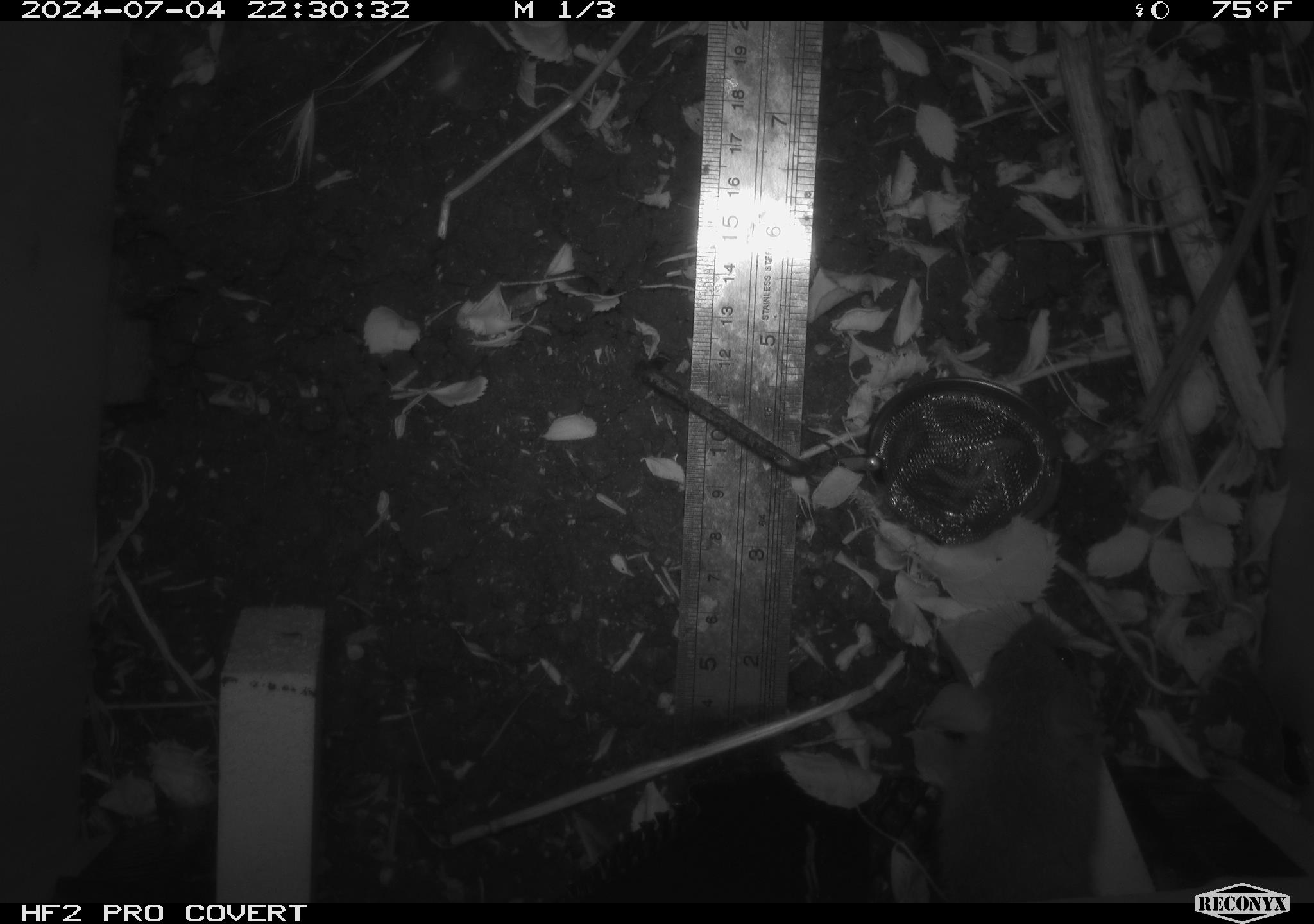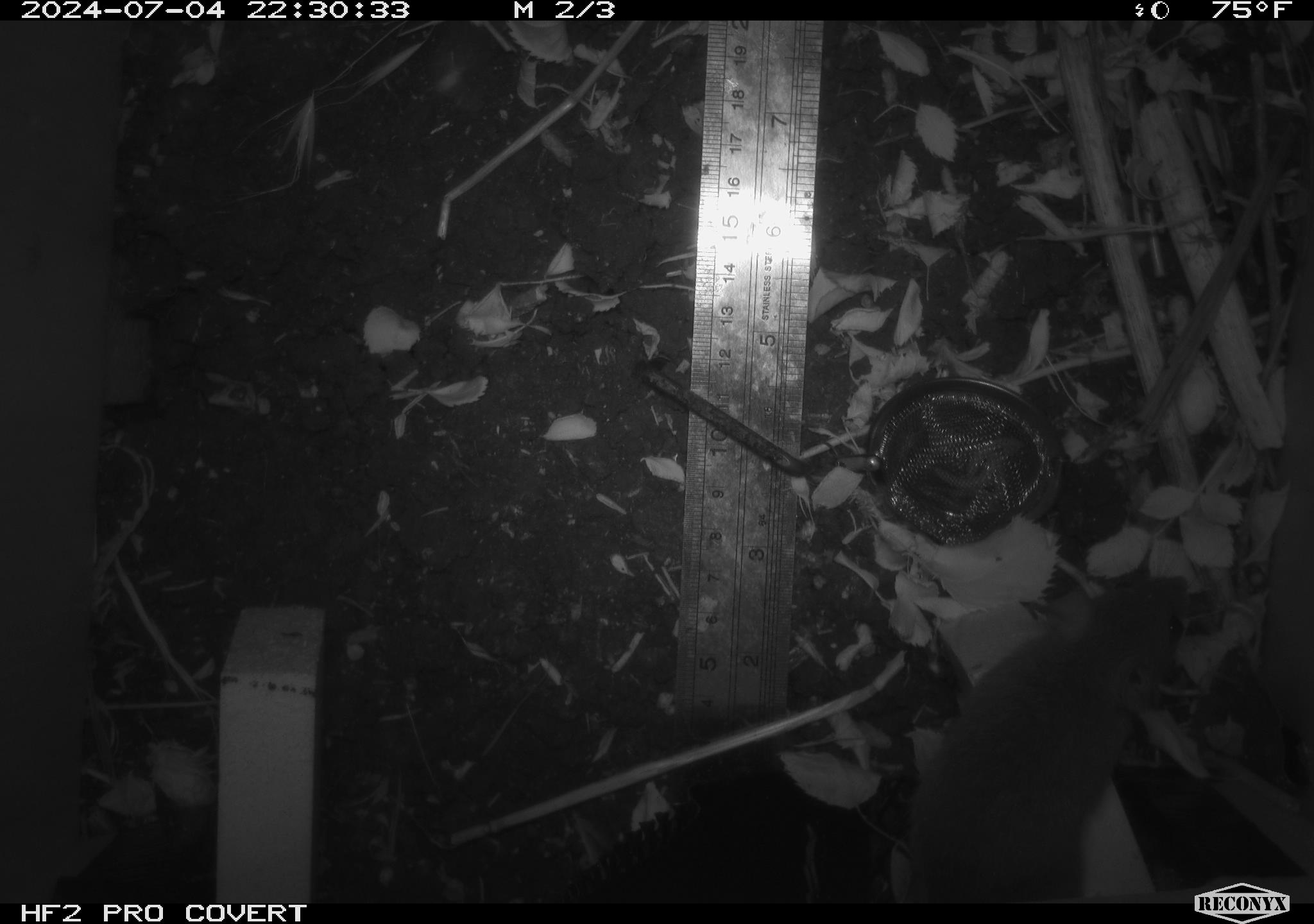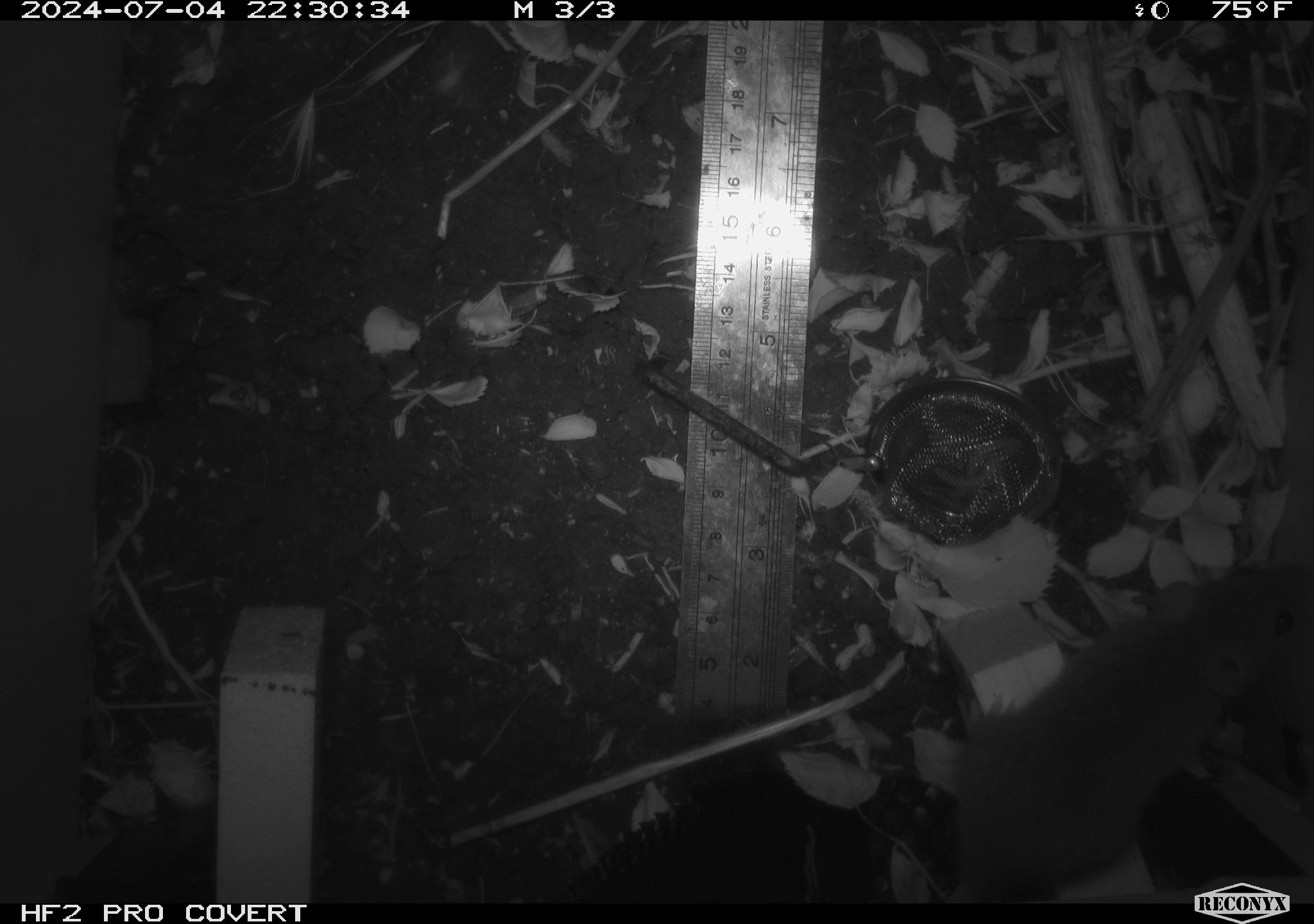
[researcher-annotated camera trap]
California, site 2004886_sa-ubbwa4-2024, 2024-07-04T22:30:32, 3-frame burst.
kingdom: Animalia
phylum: Chordata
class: Mammalia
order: Rodentia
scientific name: Rodentia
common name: woodrat or rat or mouse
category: woodrat or rat or mouse species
Woodrat or rat or mouse species (woodrat or rat or mouse) (Rodentia).